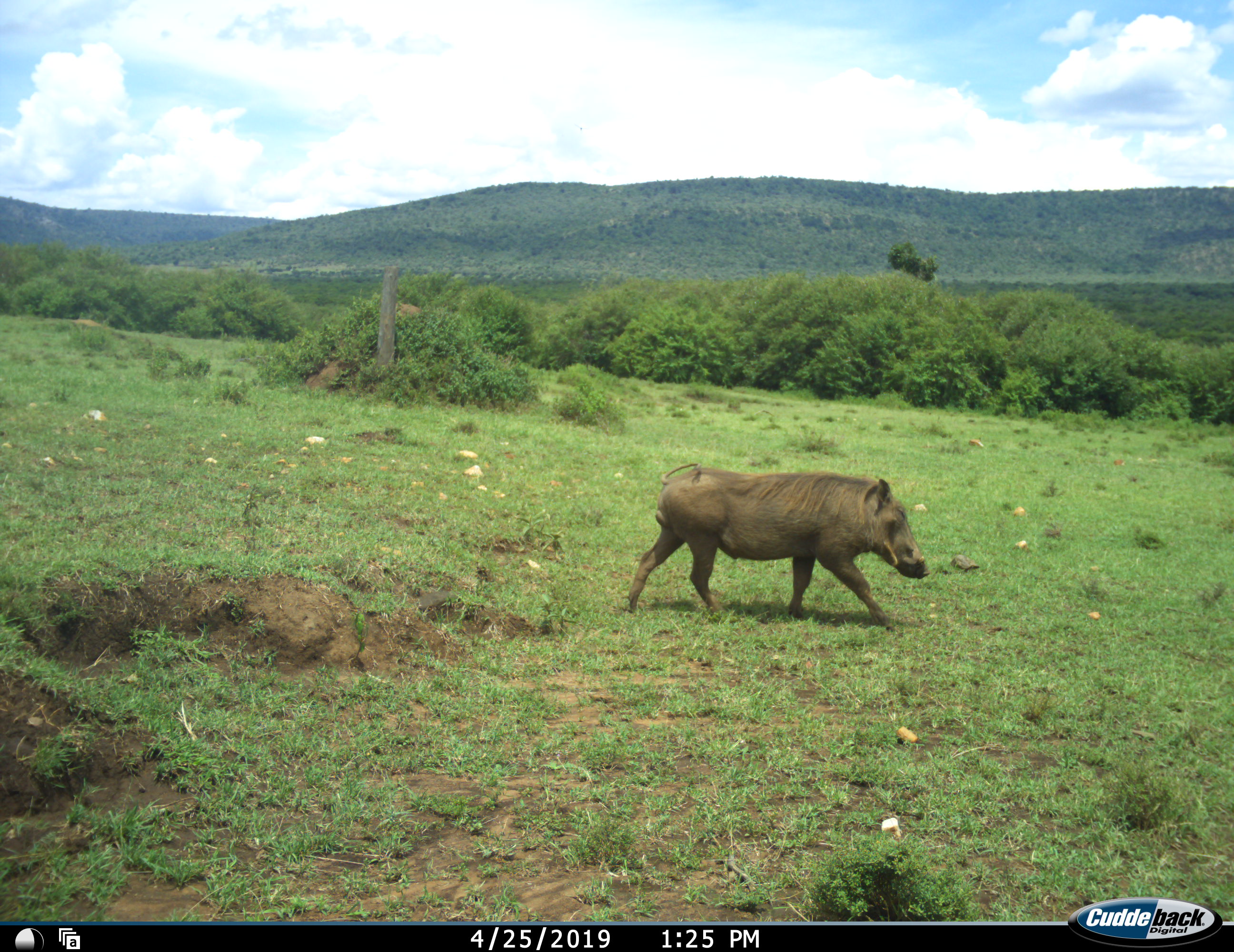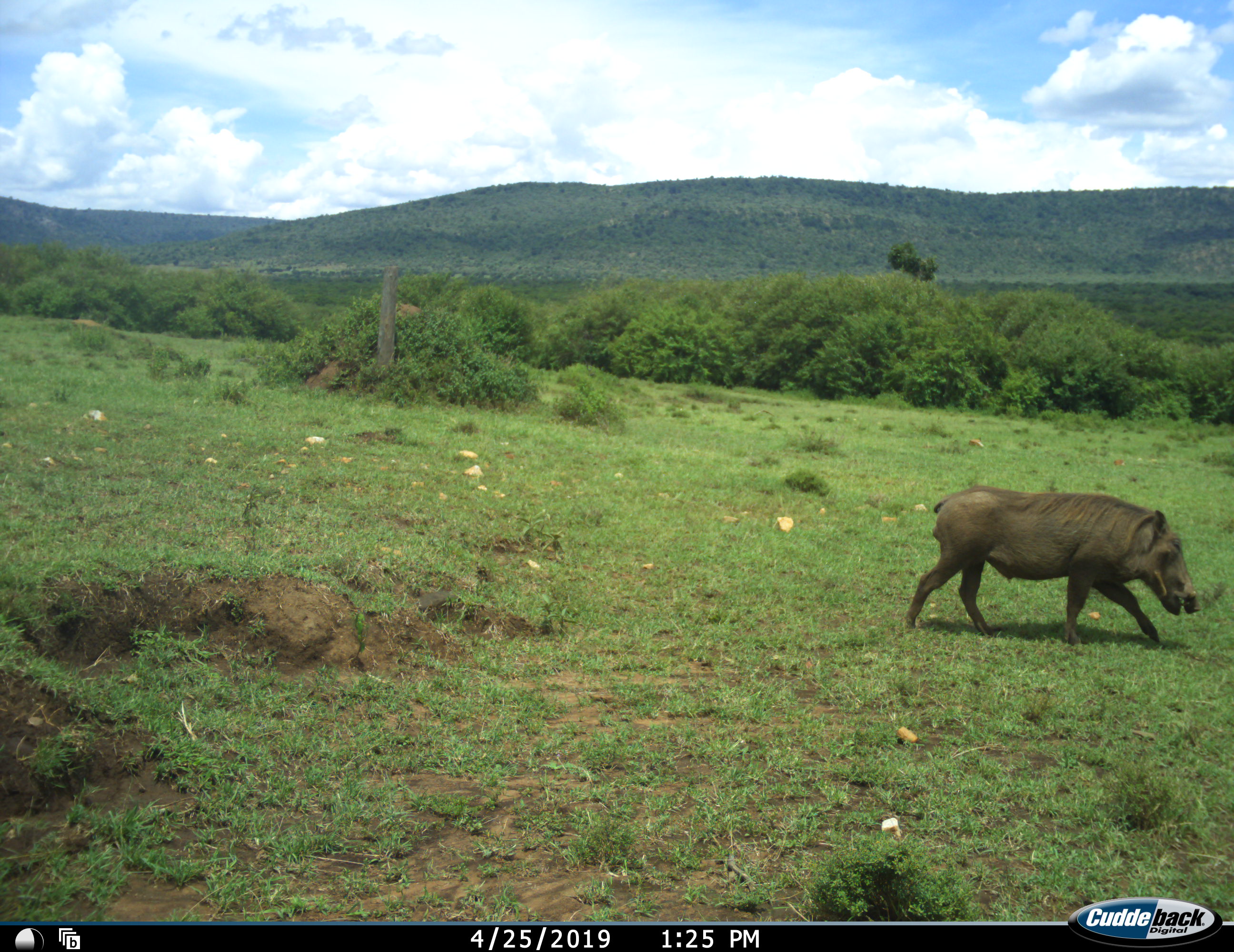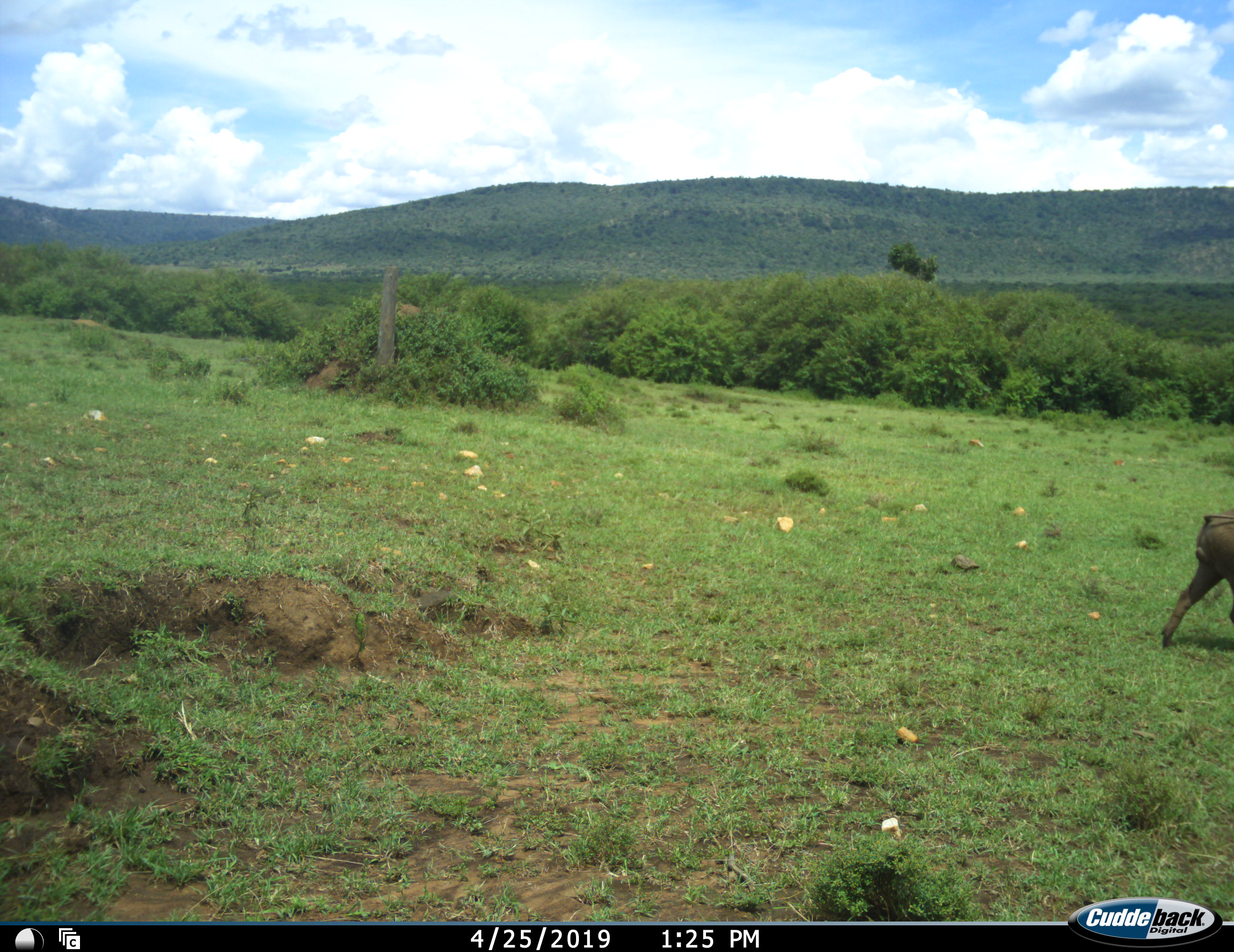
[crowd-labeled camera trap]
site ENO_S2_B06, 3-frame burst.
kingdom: Animalia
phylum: Chordata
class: Mammalia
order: Artiodactyla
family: Suidae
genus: Phacochoerus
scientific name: Phacochoerus africanus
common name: warthog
Warthog (Phacochoerus africanus), count 1. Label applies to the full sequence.